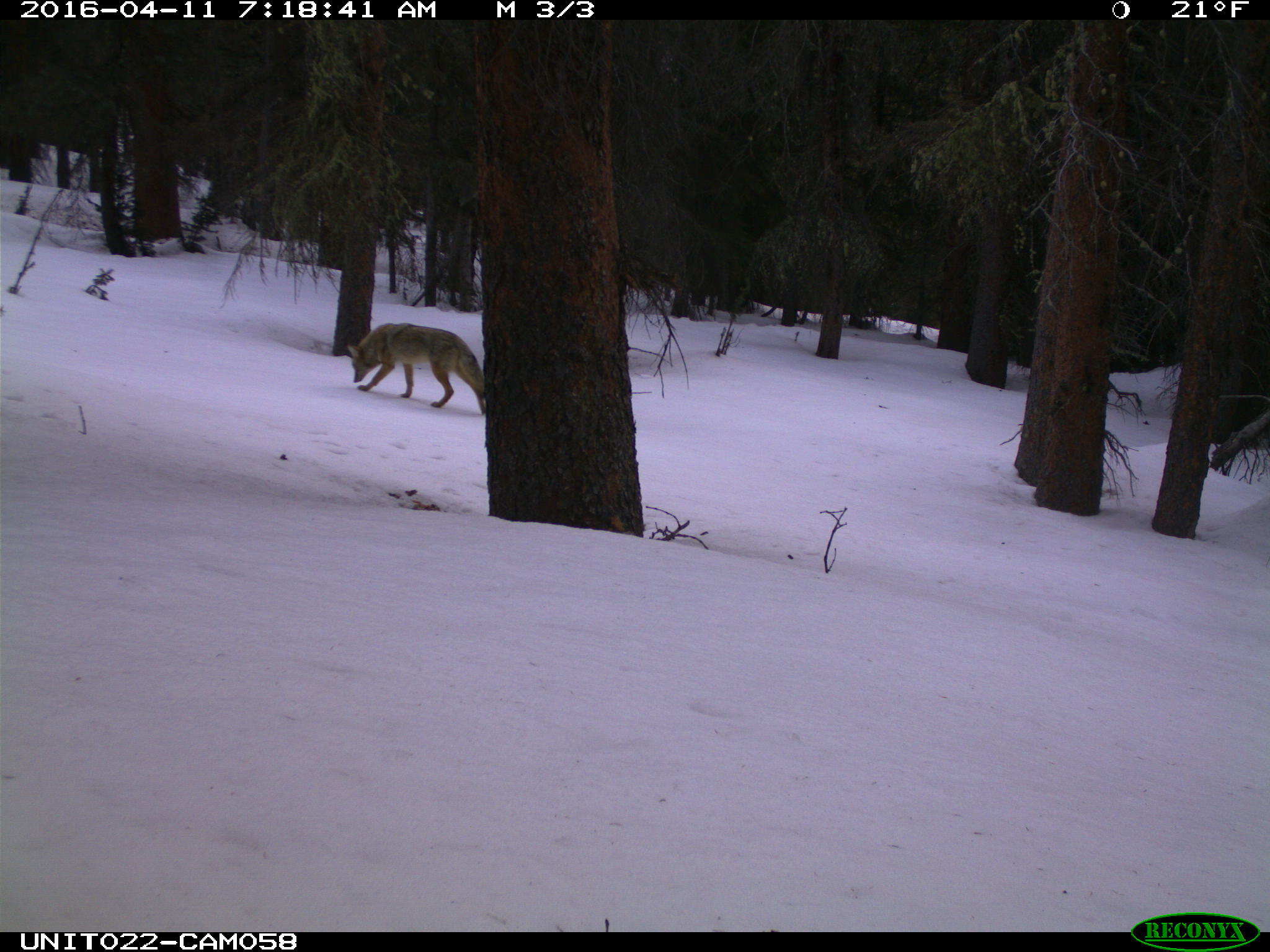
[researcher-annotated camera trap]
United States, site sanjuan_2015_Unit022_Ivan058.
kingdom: Animalia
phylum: Chordata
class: Mammalia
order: Carnivora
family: Canidae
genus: Canis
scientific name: Canis latrans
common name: coyote